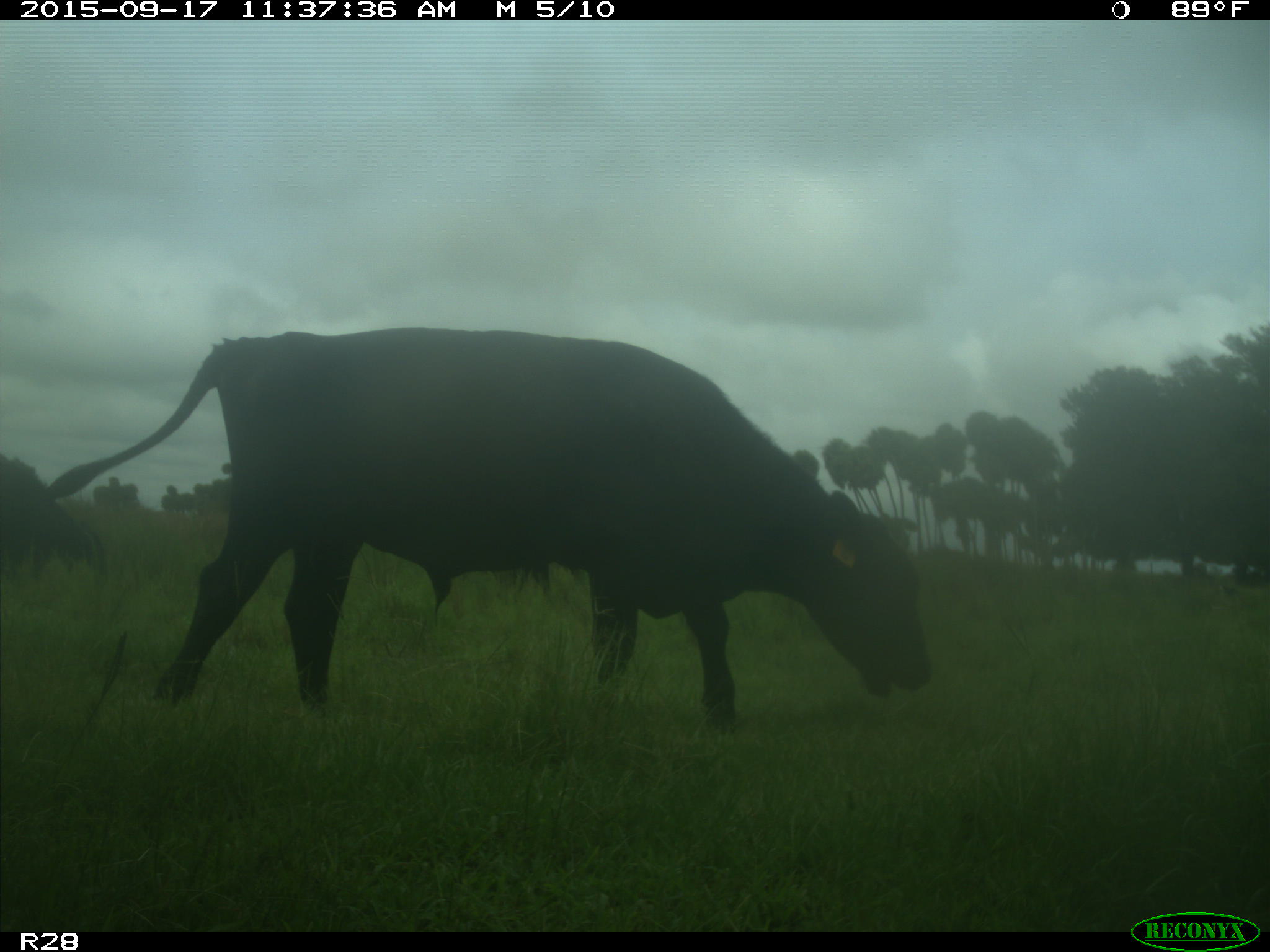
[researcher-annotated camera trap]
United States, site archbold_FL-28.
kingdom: Animalia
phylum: Chordata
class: Mammalia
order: Artiodactyla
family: Bovidae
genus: Bos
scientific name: Bos taurus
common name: domestic cow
Bos taurus (domestic cow).